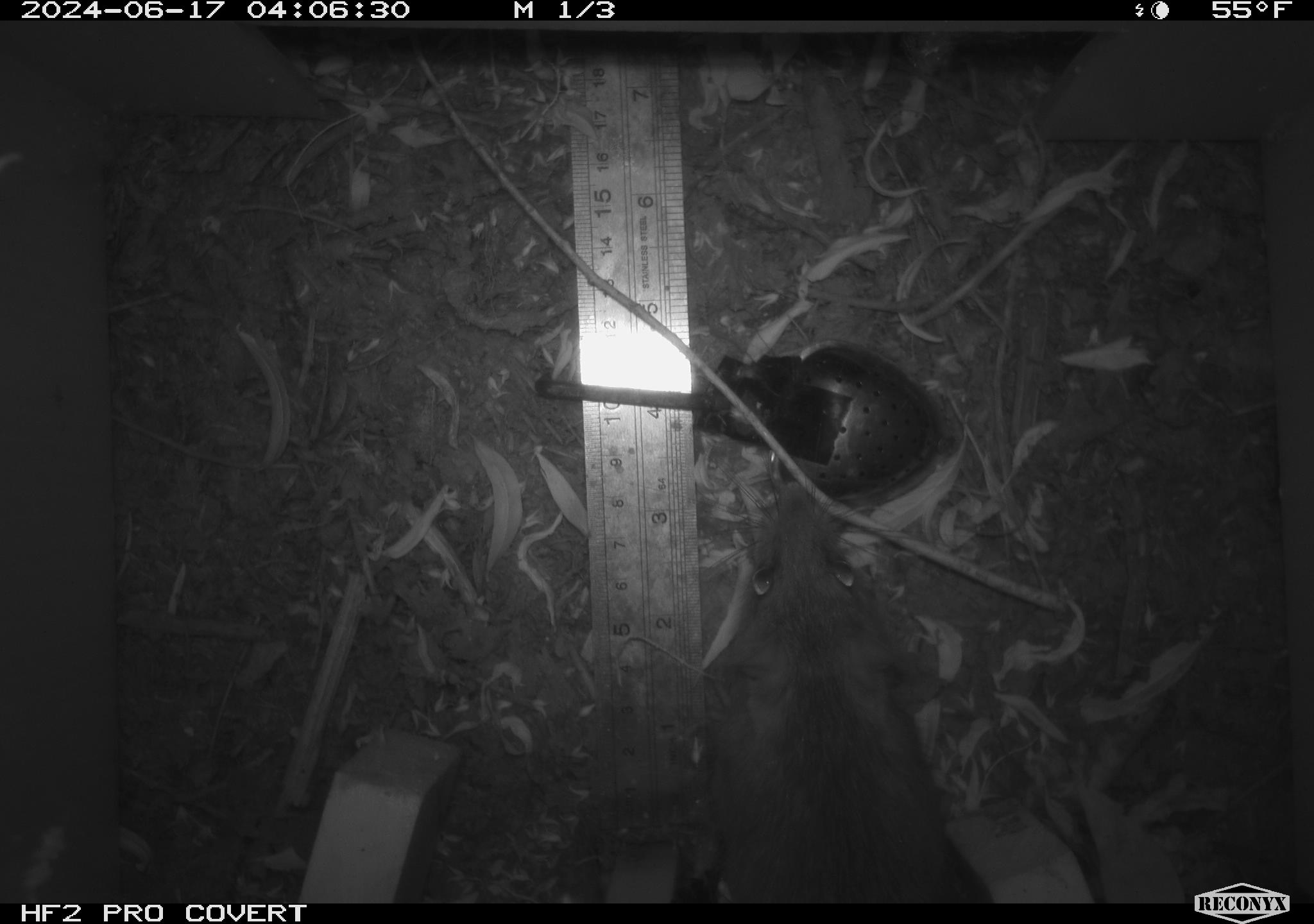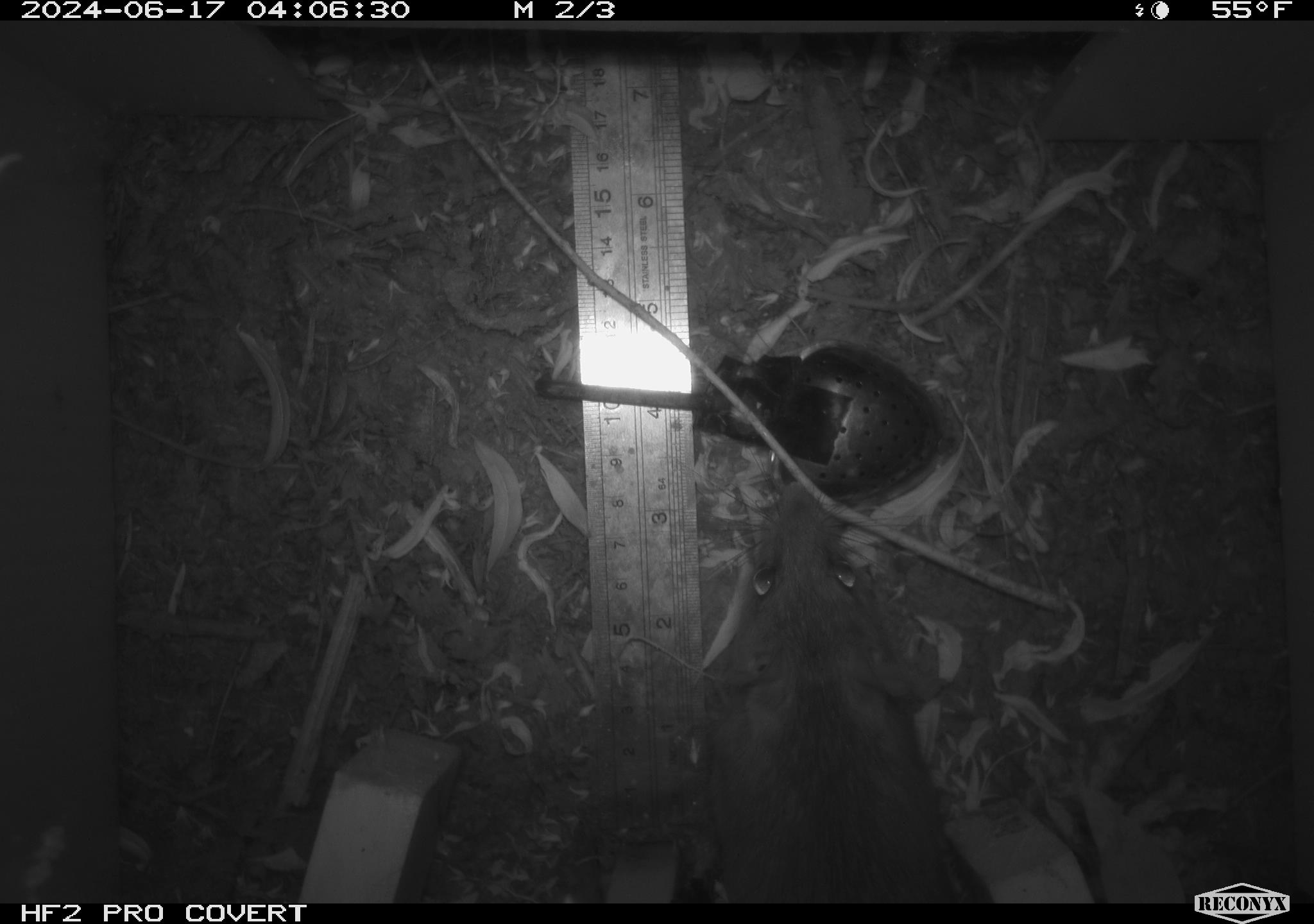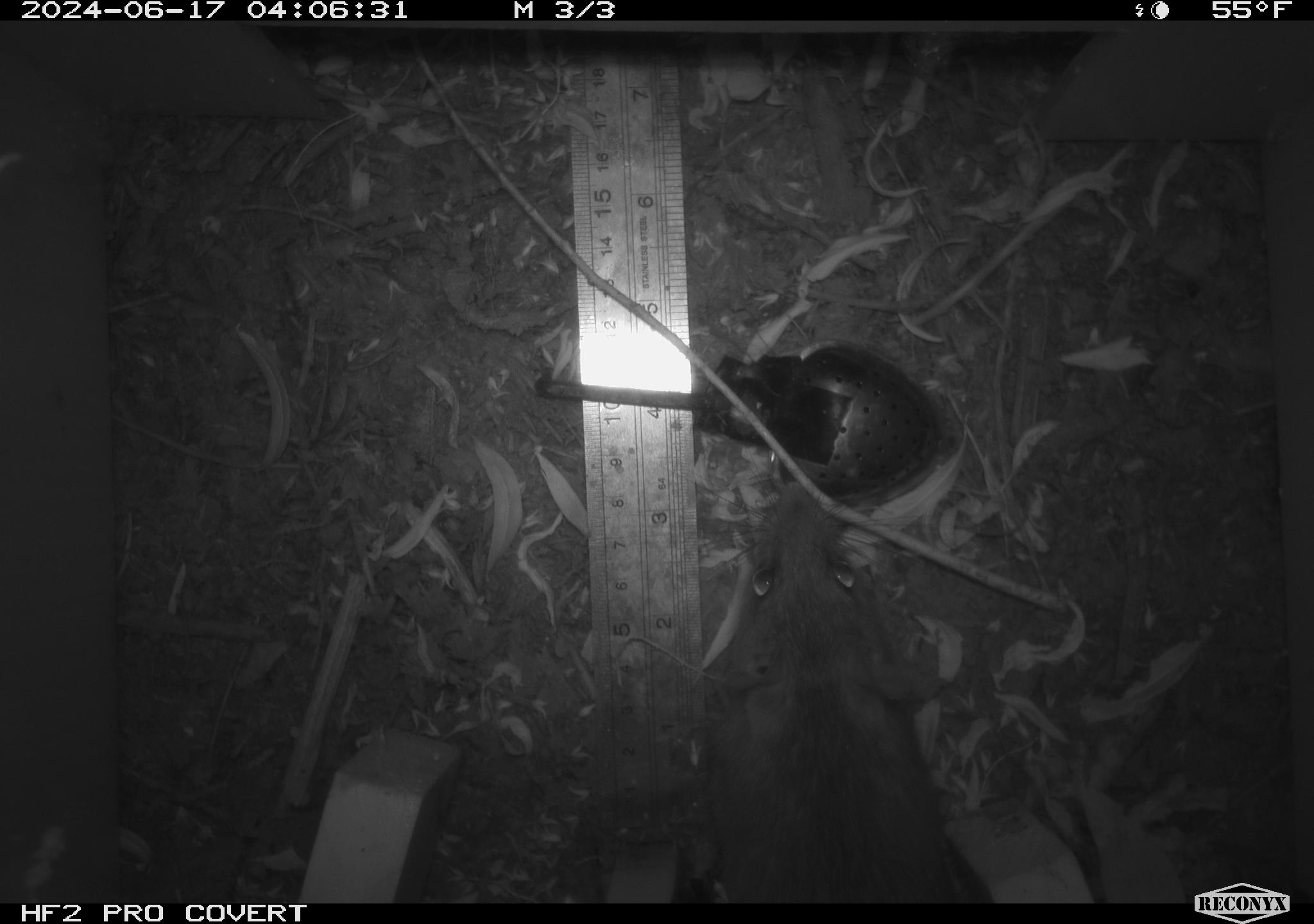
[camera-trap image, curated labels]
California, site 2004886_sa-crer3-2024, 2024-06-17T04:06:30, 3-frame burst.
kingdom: Animalia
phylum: Chordata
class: Mammalia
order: Rodentia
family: Muridae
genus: Rattus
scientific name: Rattus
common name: rat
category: rattus species